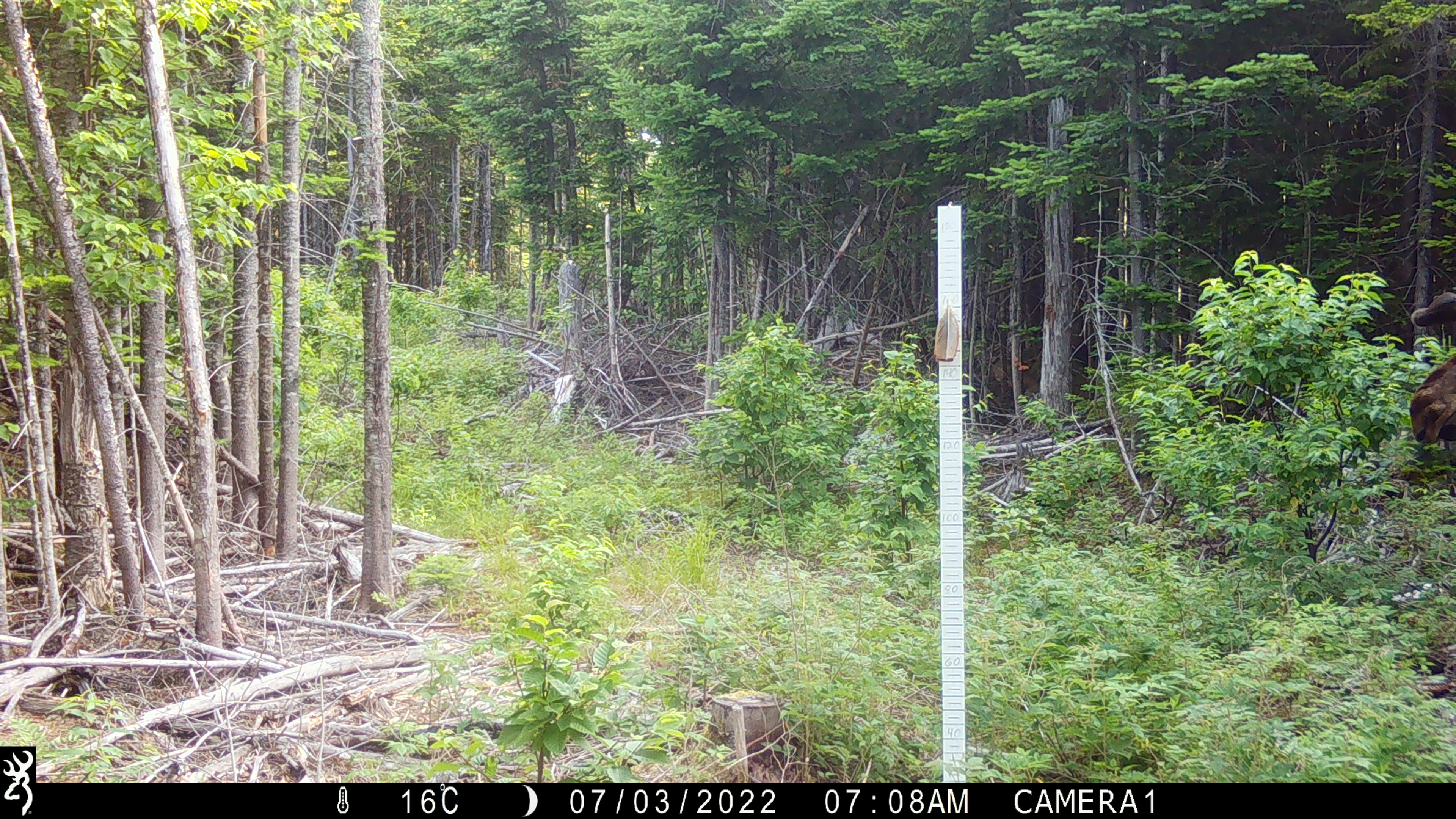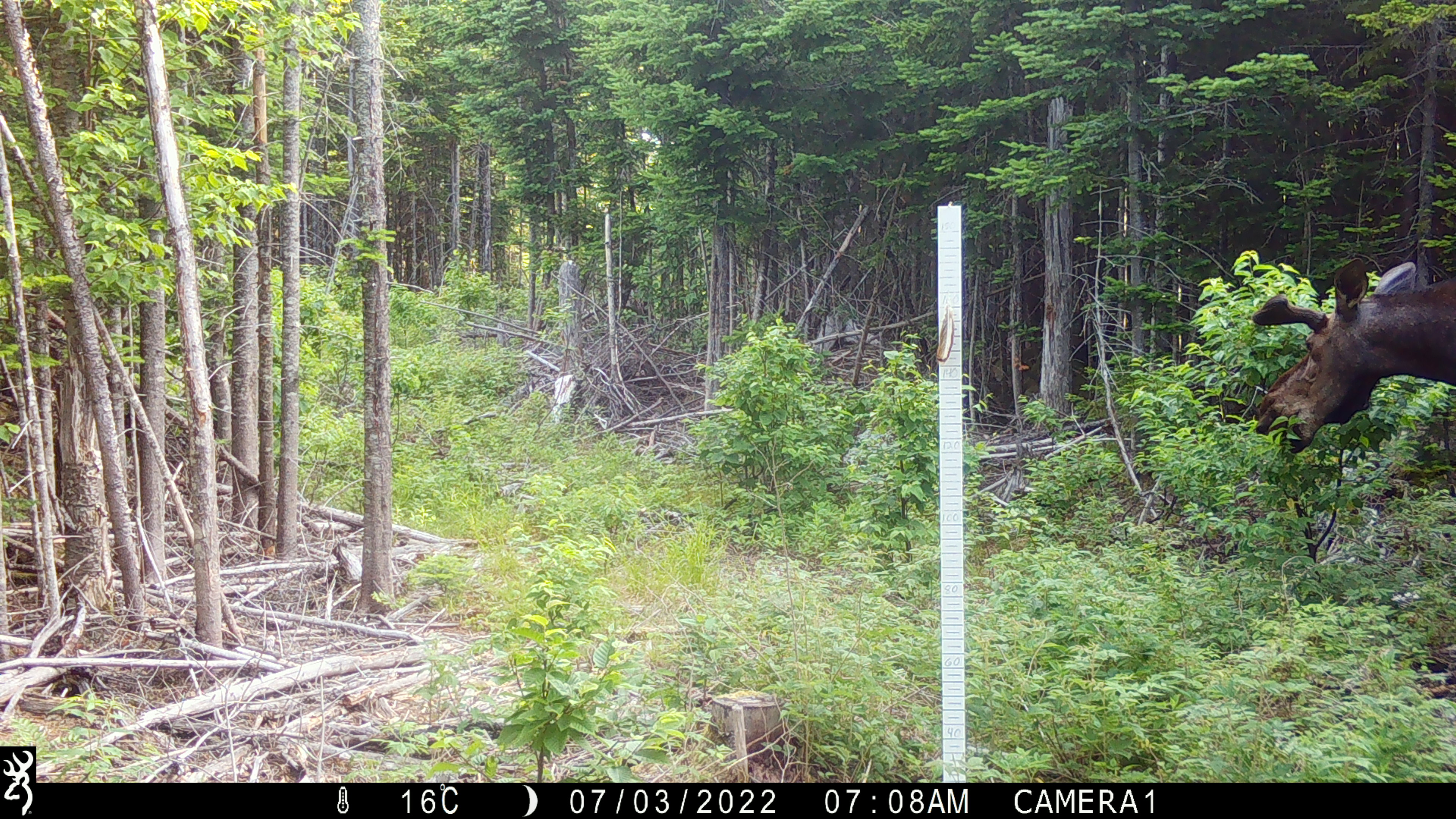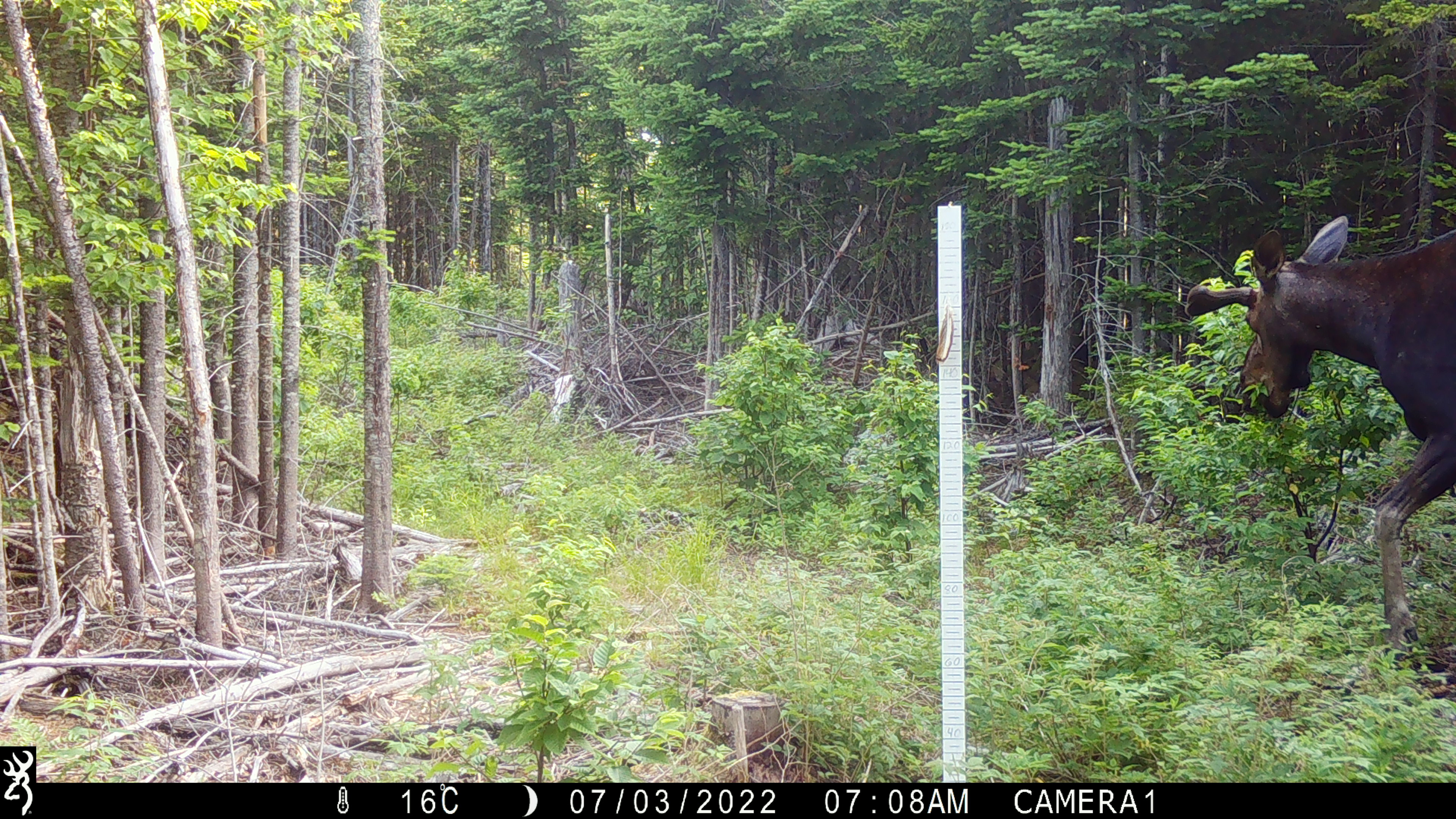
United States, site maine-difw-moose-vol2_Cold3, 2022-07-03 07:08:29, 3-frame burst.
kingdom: Animalia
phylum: Chordata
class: Mammalia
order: Artiodactyla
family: Cervidae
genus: Alces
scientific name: Alces alces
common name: moose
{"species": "moose (Alces alces)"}